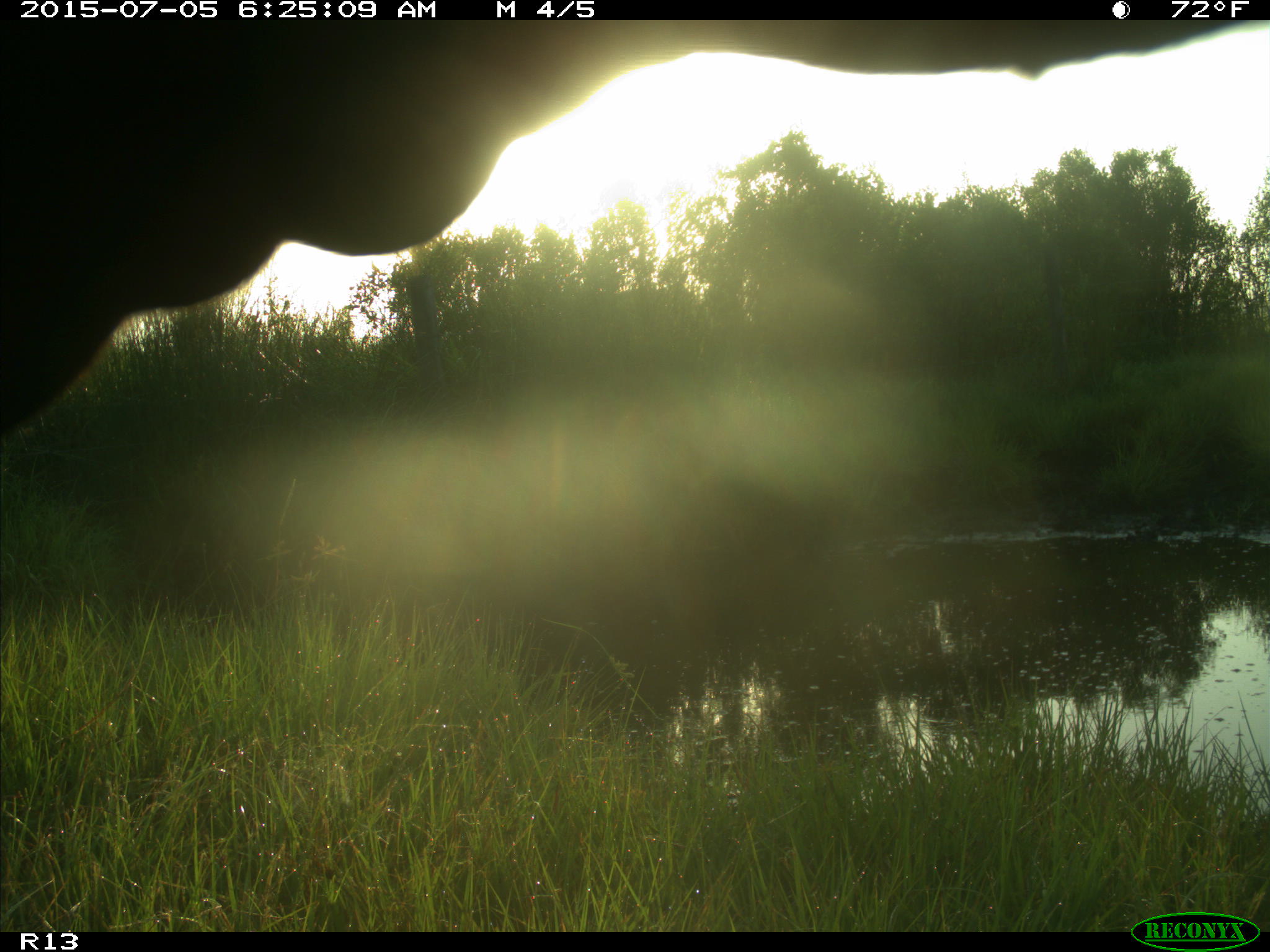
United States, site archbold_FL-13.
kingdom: Animalia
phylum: Chordata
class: Mammalia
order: Artiodactyla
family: Bovidae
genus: Bos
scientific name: Bos taurus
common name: domestic cow